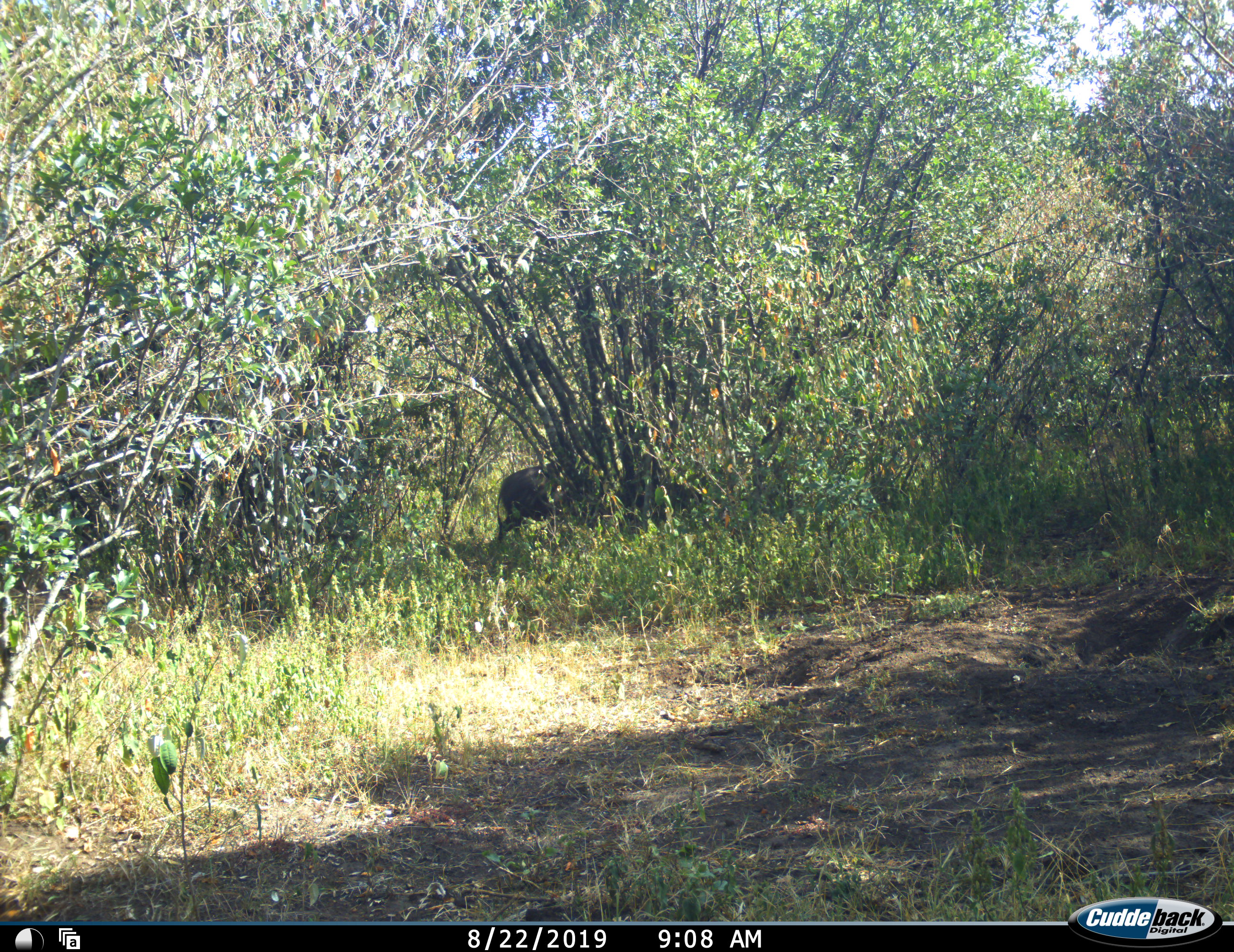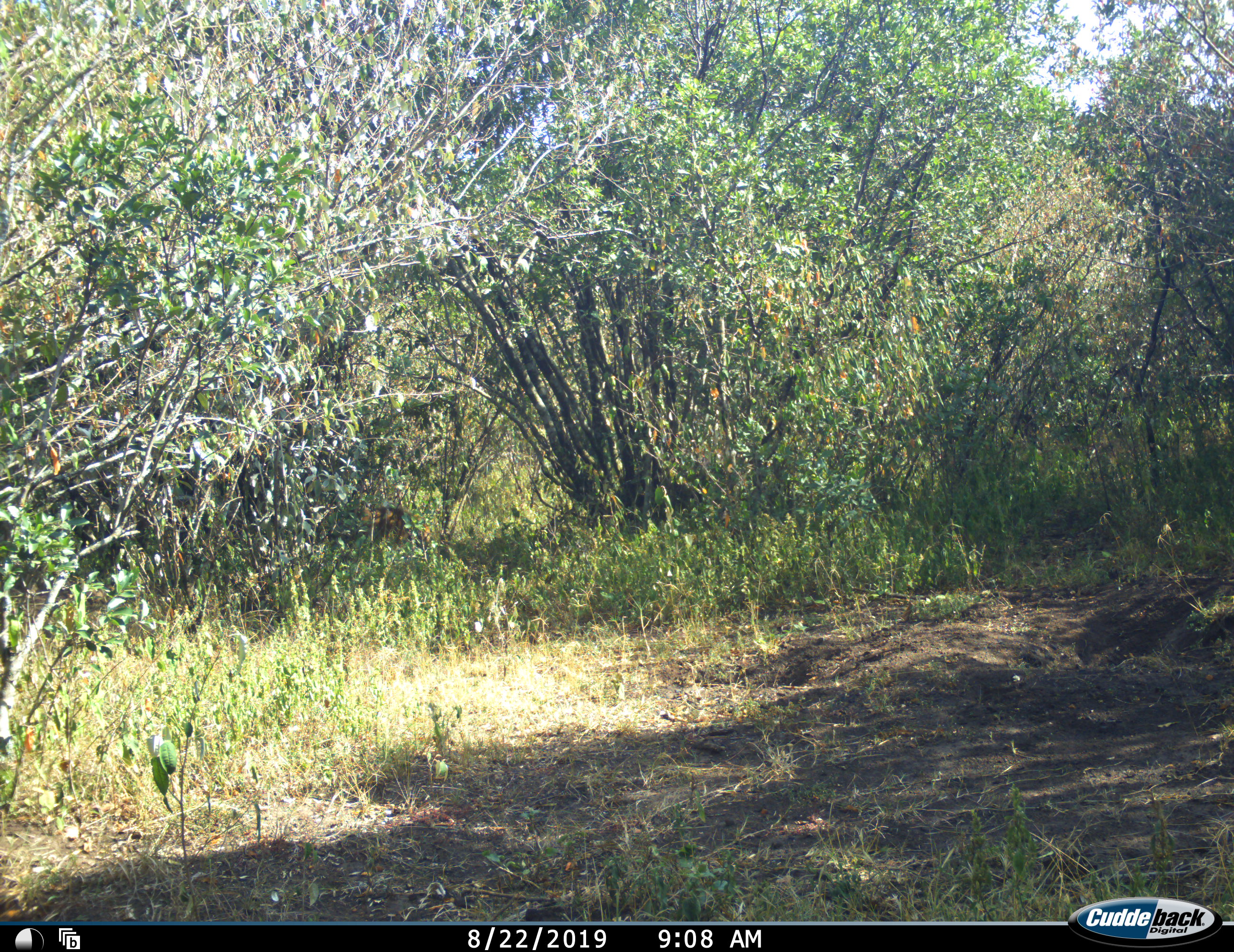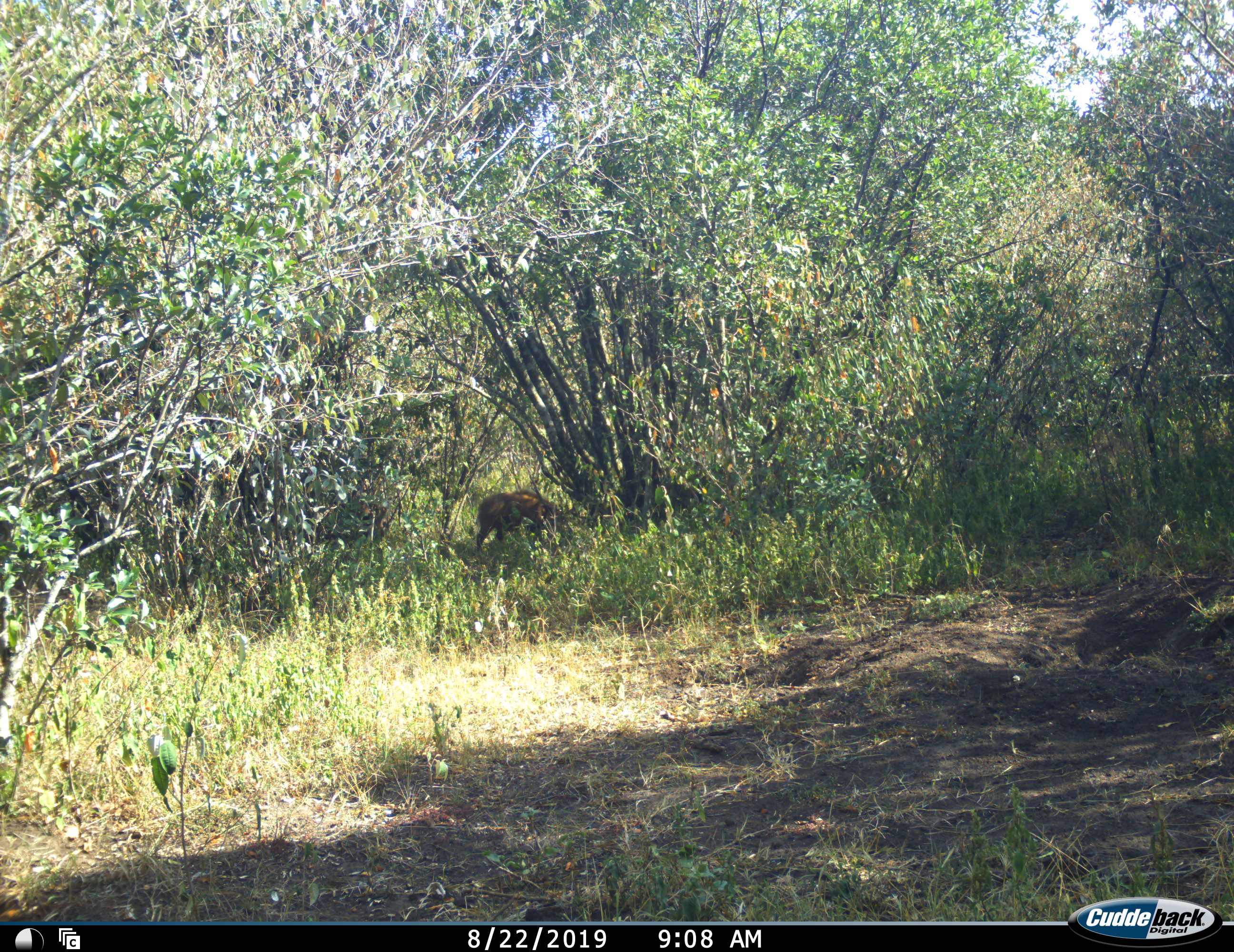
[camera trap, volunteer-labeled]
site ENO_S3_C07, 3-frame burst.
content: unidentified animal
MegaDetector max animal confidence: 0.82